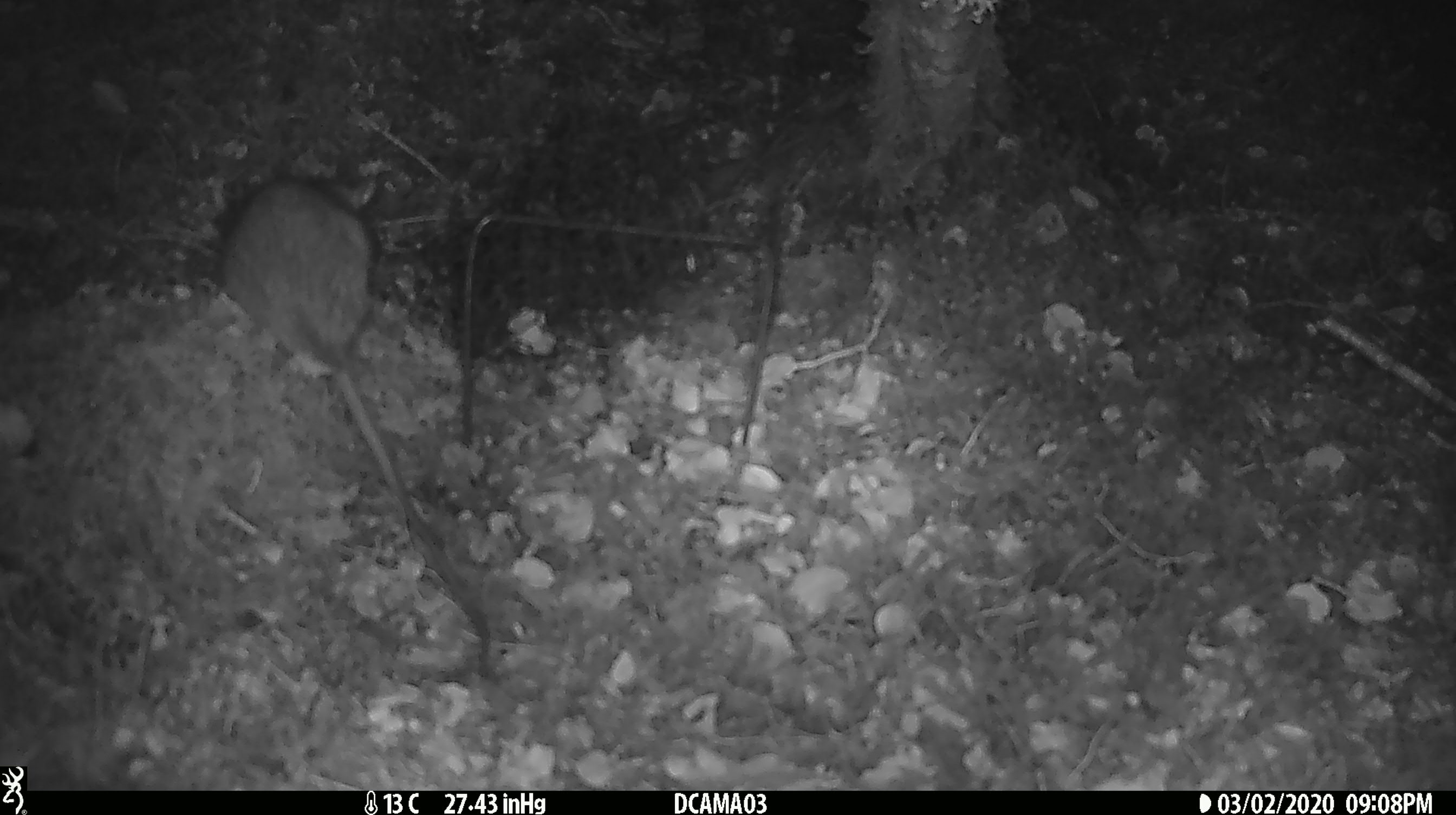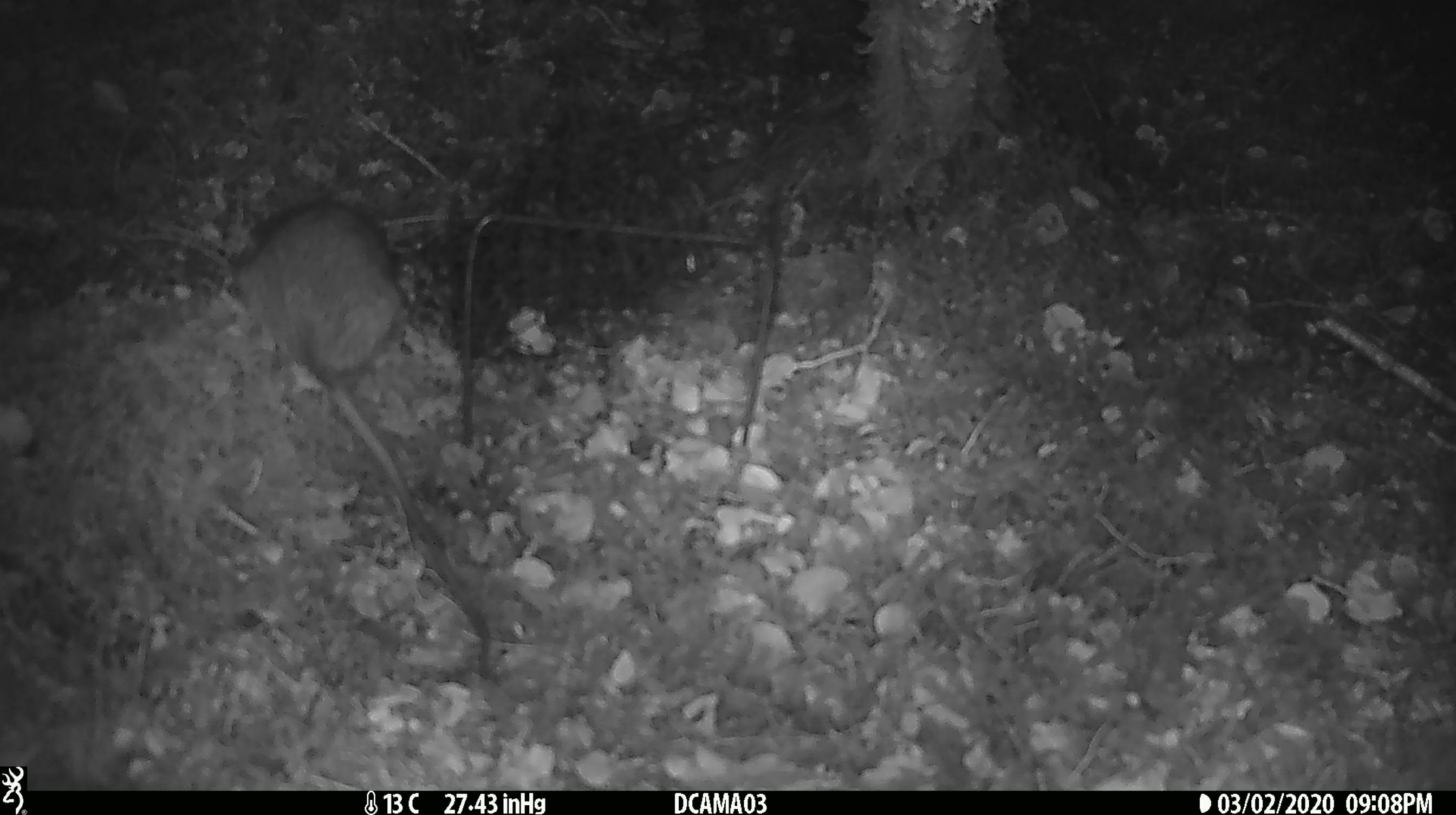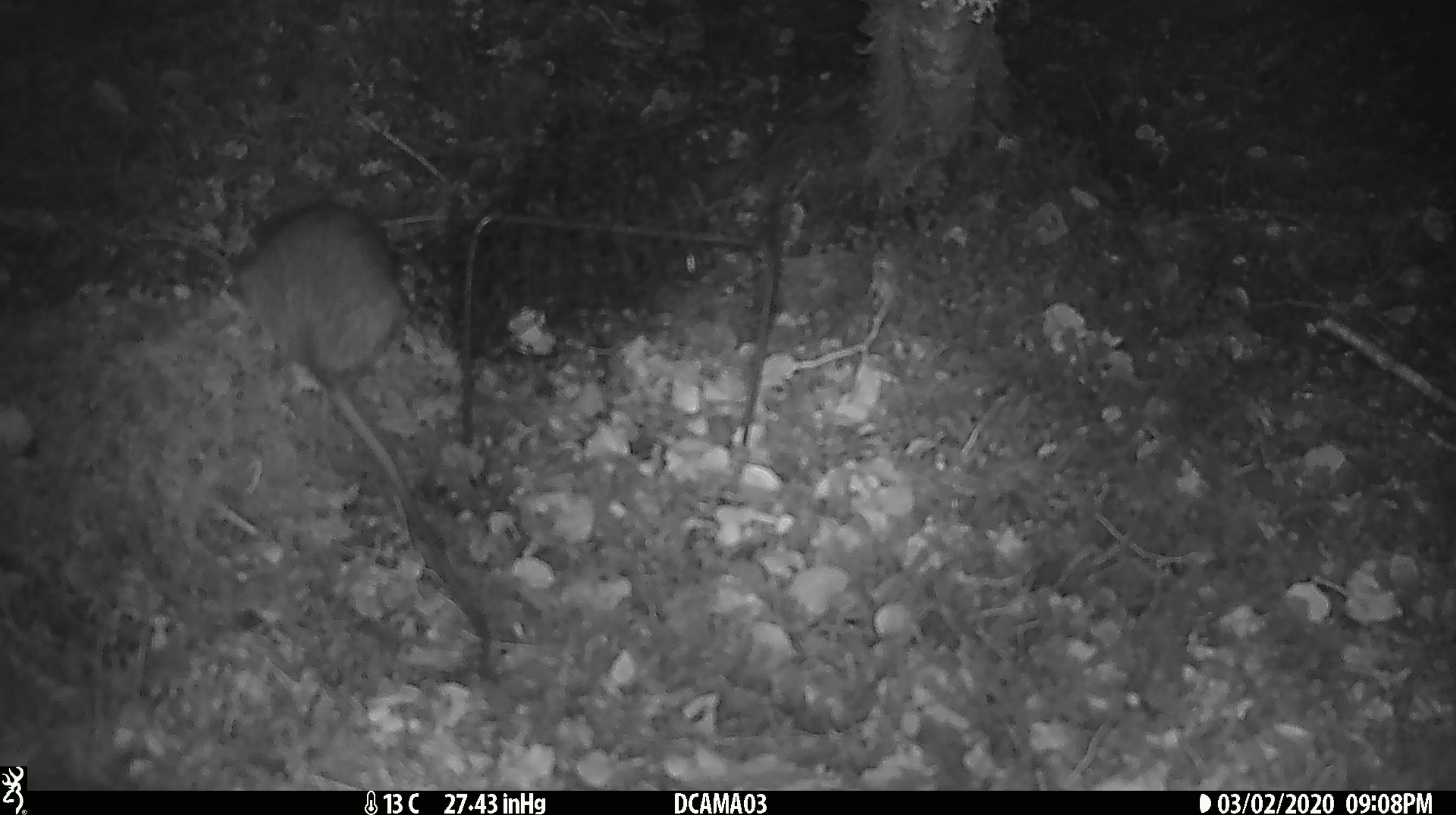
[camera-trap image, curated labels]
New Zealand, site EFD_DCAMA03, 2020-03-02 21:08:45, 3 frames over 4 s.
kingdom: Animalia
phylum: Chordata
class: Mammalia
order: Rodentia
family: Muridae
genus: Rattus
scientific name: Rattus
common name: rat